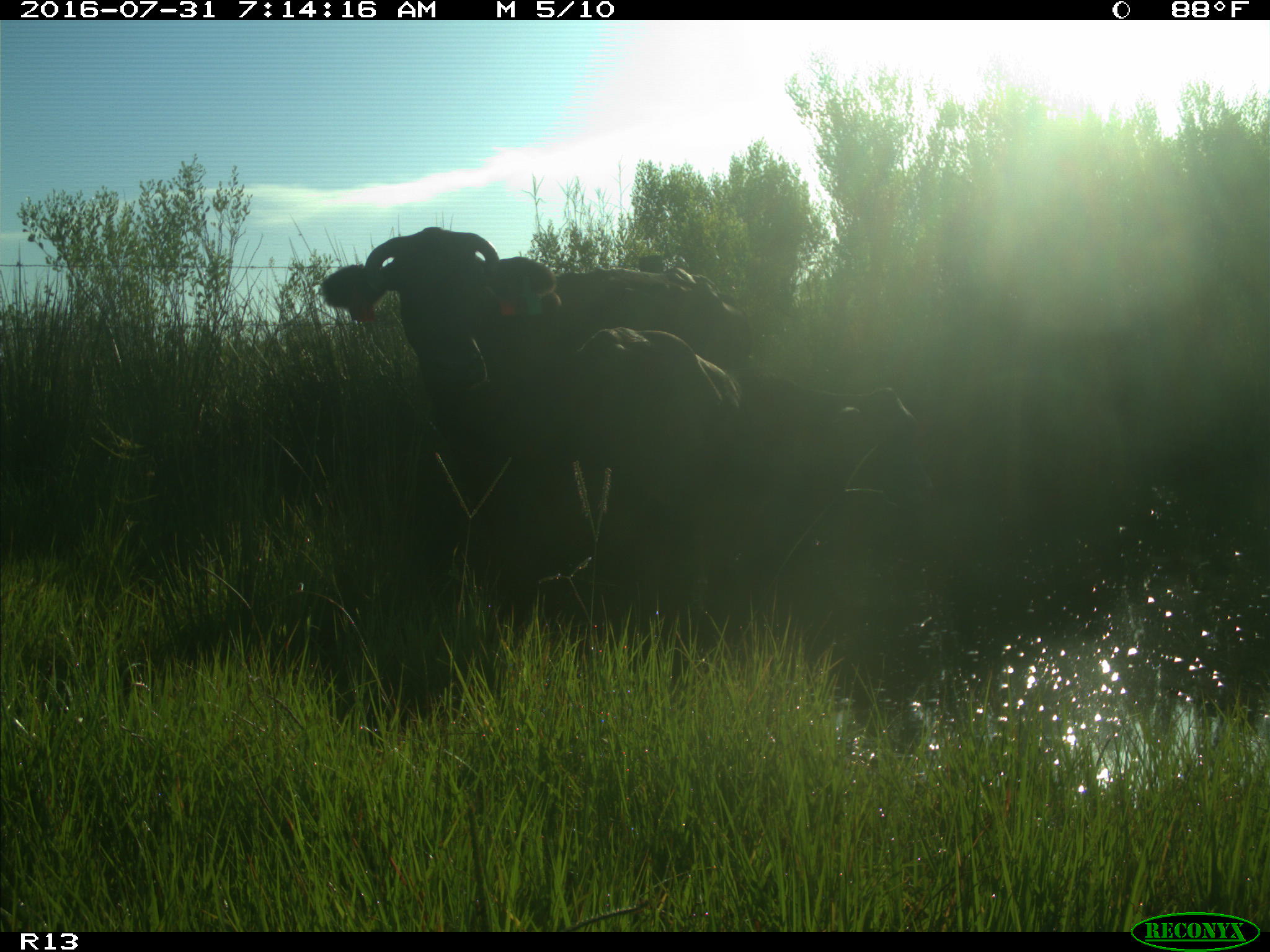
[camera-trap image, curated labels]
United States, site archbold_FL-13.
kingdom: Animalia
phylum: Chordata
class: Mammalia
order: Artiodactyla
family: Bovidae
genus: Bos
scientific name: Bos taurus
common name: domestic cow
Bos taurus (domestic cow).